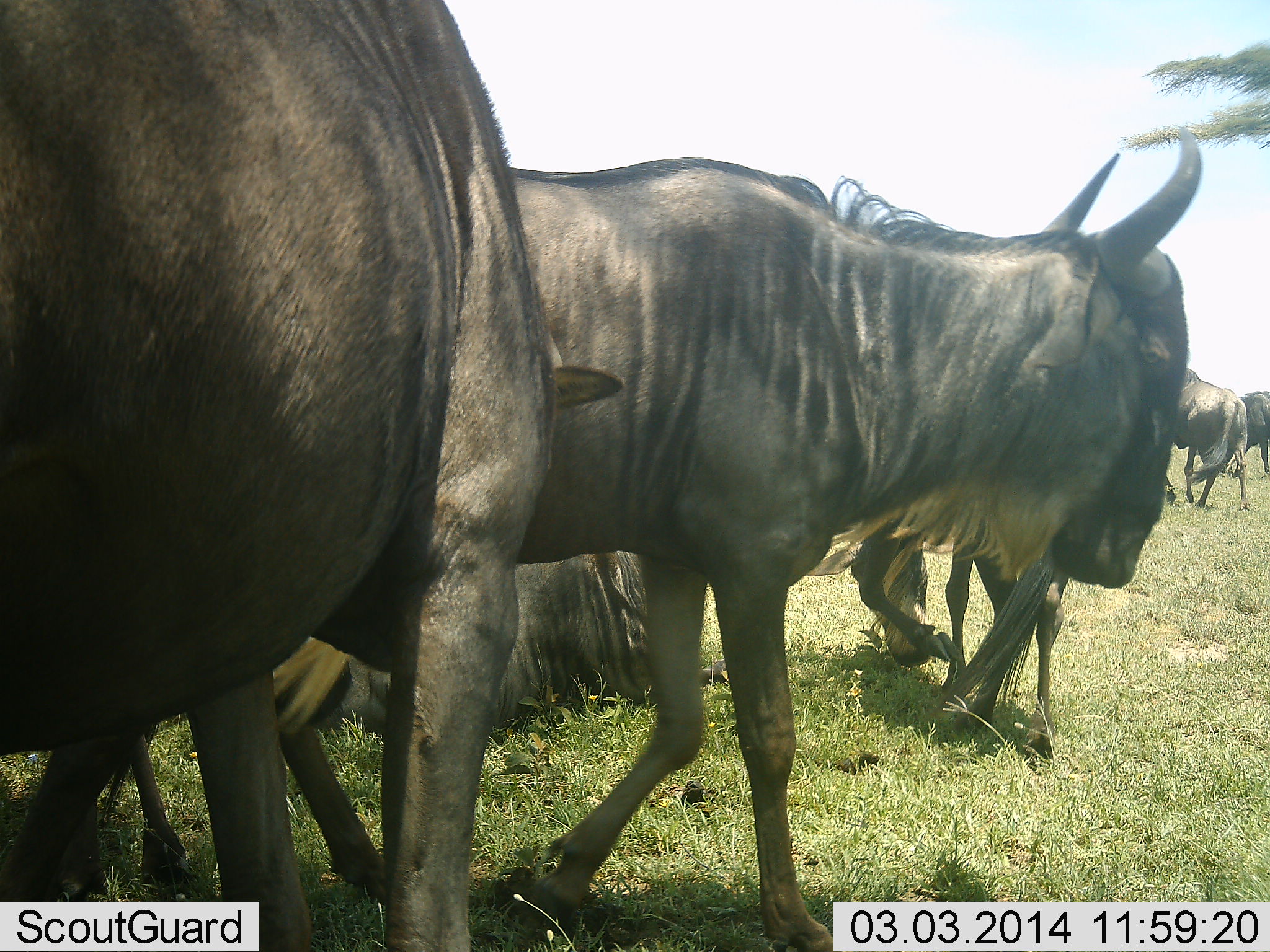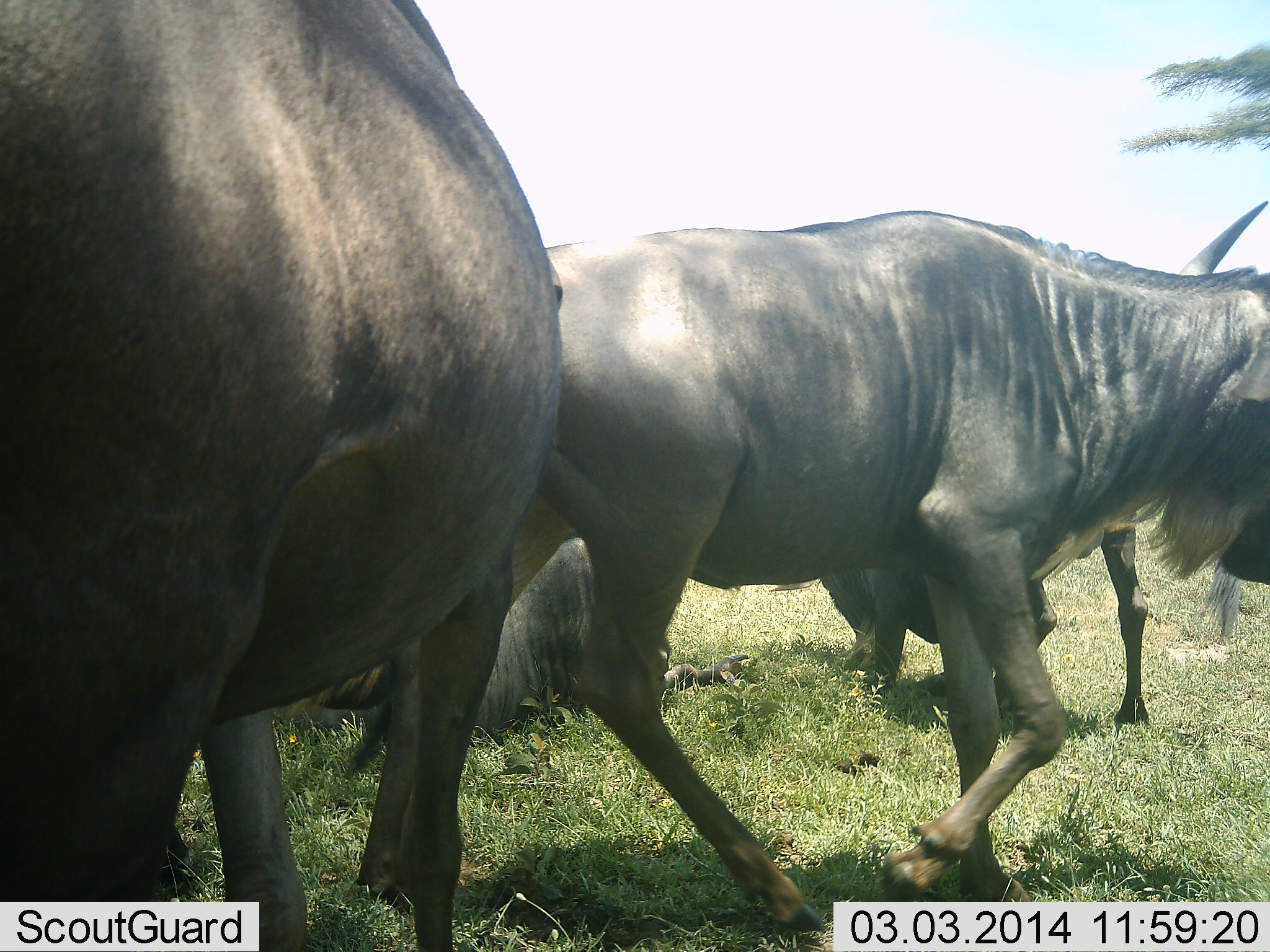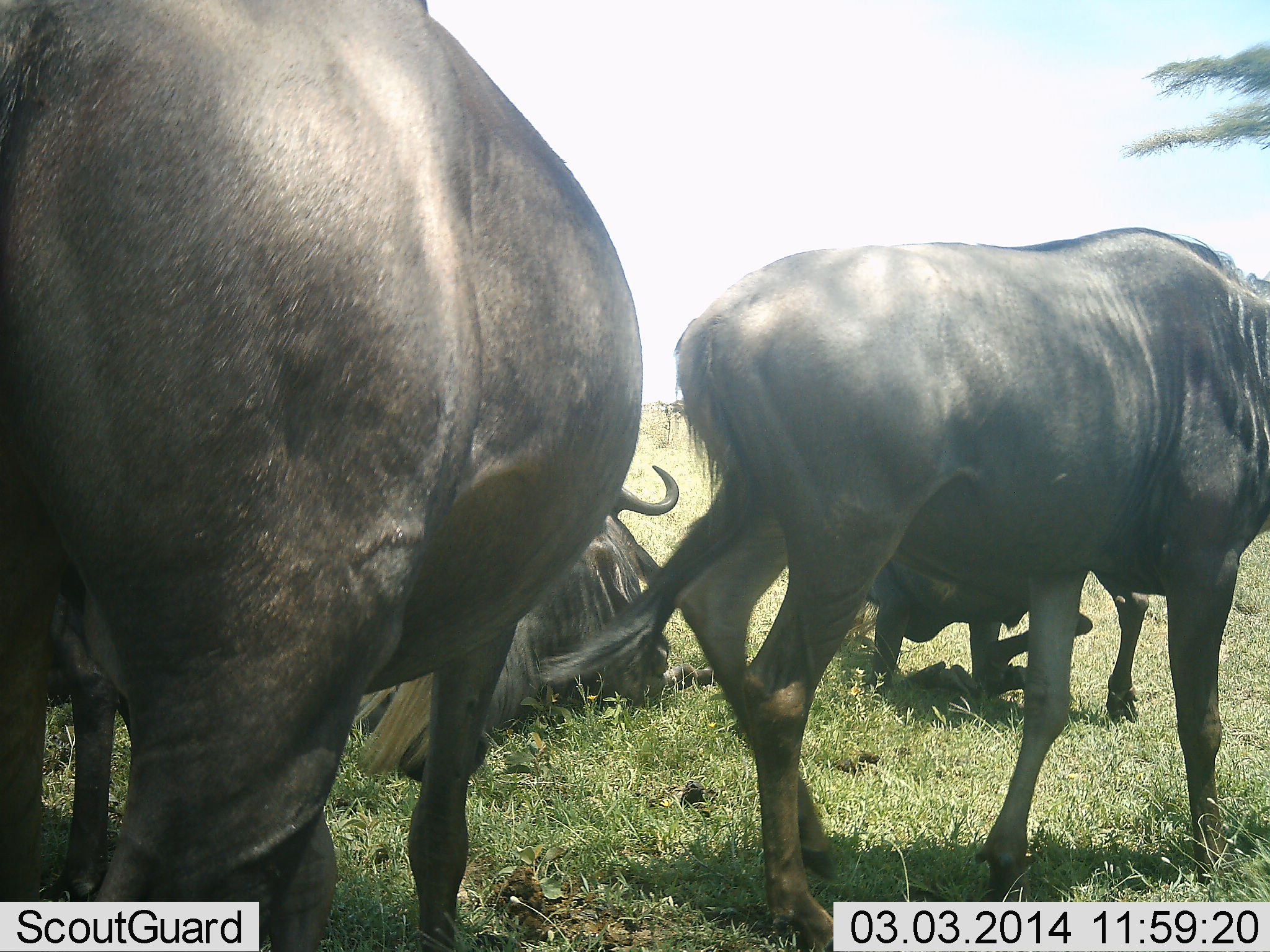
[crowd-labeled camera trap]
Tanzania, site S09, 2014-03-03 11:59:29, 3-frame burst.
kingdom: Animalia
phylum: Chordata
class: Mammalia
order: Artiodactyla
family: Bovidae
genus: Connochaetes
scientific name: Connochaetes taurinus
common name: blue wildebeest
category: wildebeest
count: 6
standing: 70%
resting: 90%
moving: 60%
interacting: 10%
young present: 0%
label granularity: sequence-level